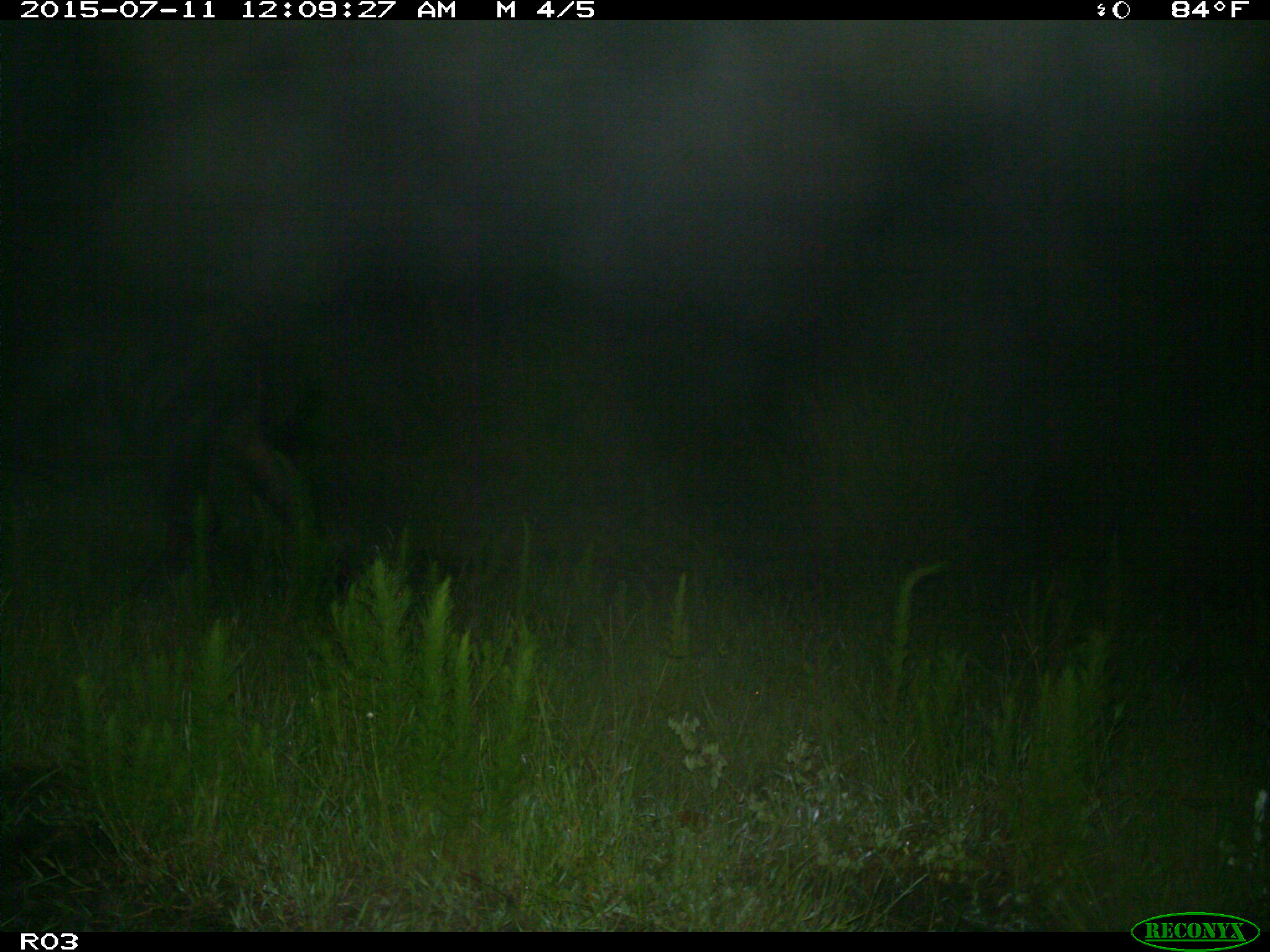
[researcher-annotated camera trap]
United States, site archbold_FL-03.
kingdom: Animalia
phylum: Chordata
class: Mammalia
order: Artiodactyla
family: Bovidae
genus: Bos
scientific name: Bos taurus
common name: domestic cow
Bos taurus (domestic cow).